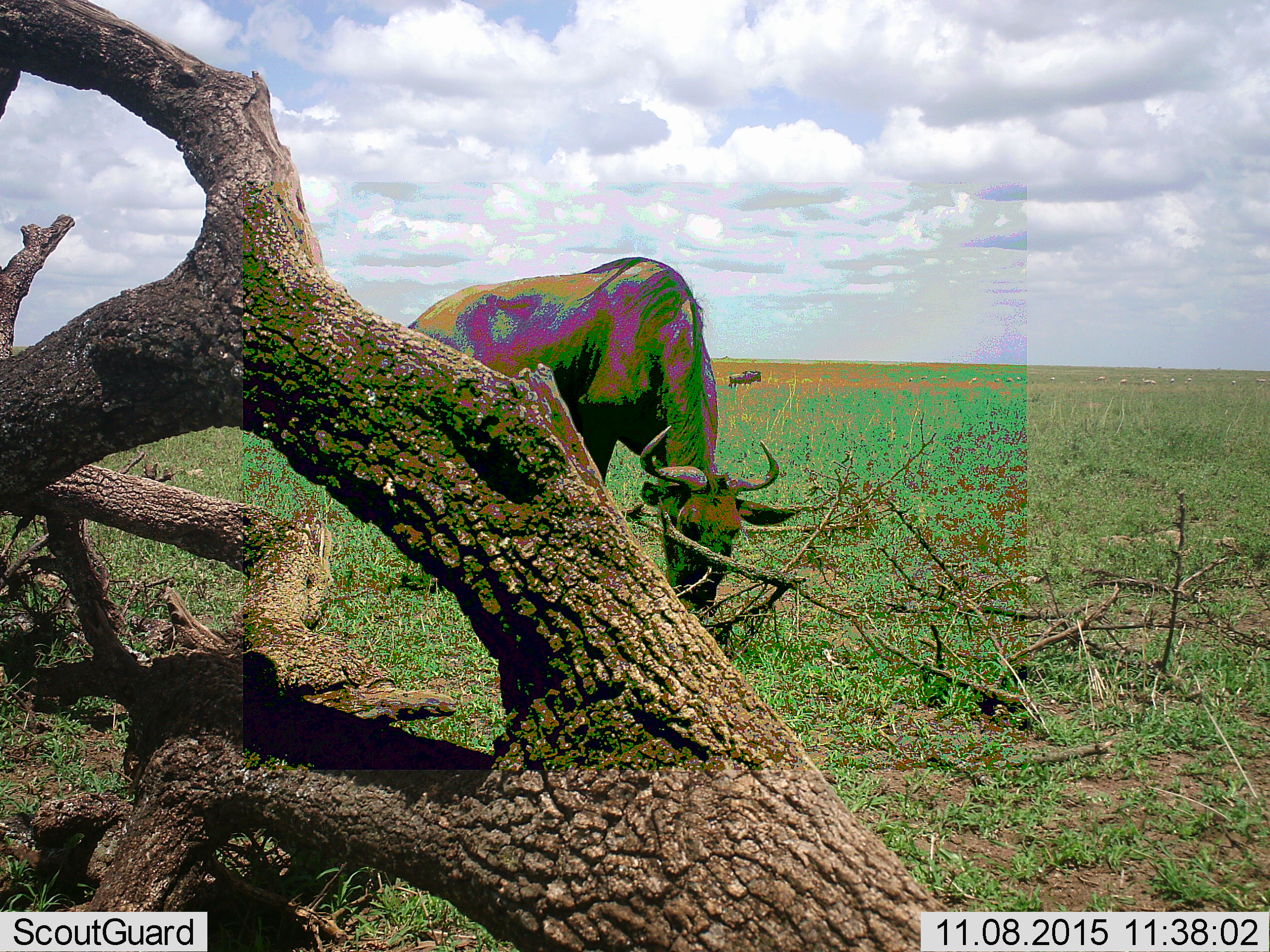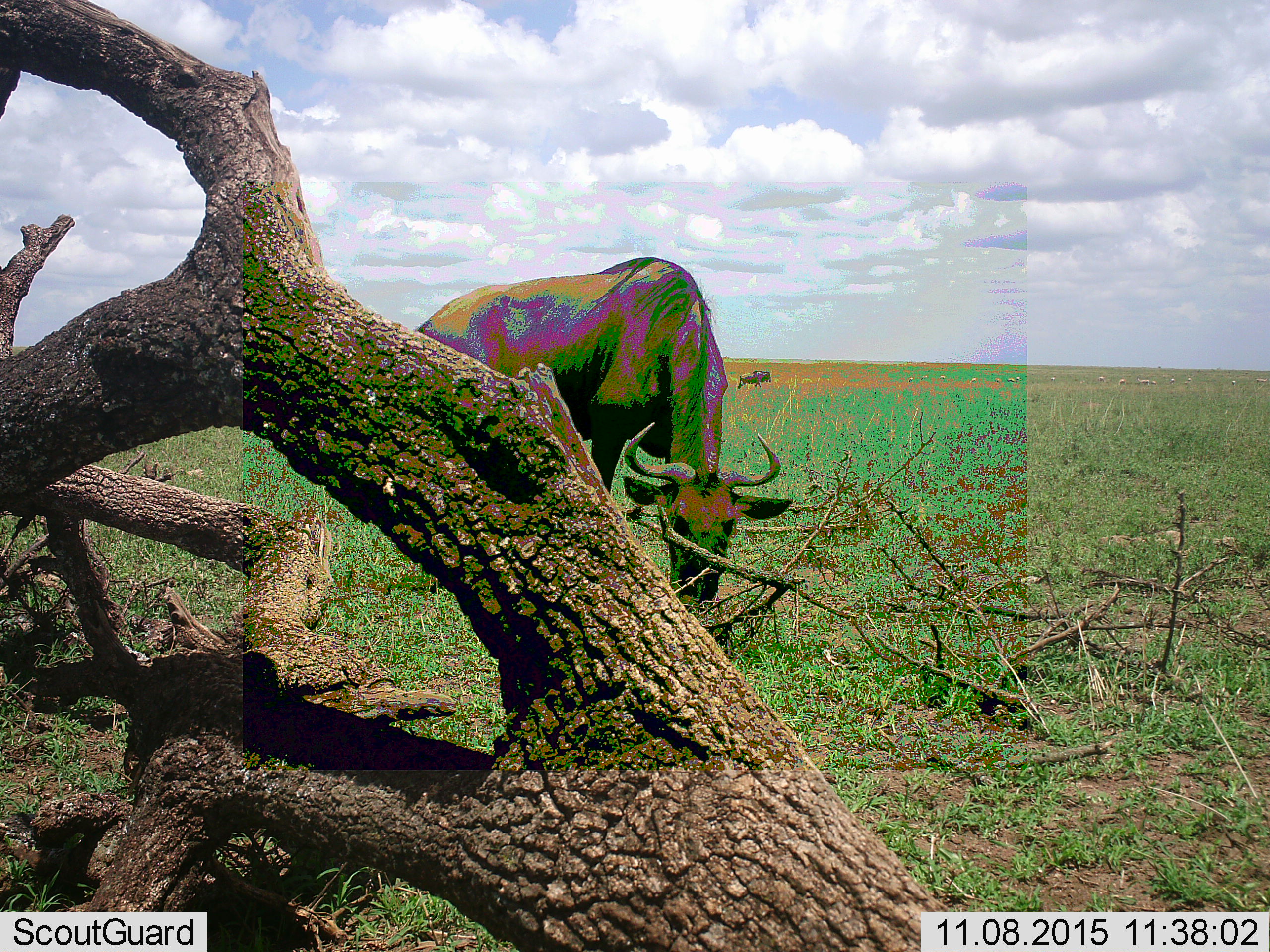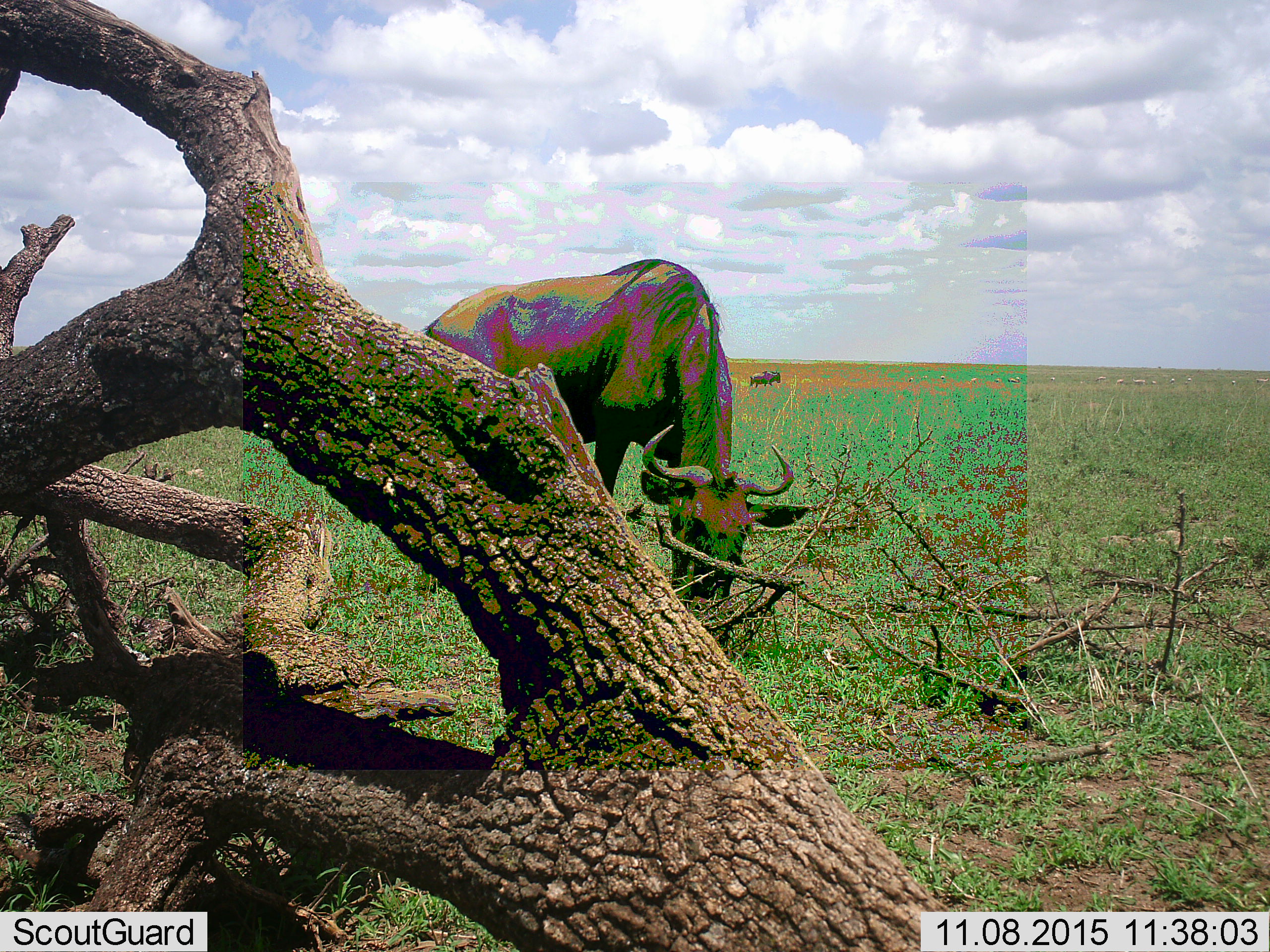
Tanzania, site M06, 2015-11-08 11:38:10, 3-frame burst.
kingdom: Animalia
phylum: Chordata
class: Mammalia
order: Artiodactyla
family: Bovidae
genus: Connochaetes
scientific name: Connochaetes taurinus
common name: blue wildebeest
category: wildebeest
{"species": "wildebeest (blue wildebeest) (Connochaetes taurinus)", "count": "2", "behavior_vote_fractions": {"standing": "25%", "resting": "0%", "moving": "75%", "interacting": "0%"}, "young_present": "0%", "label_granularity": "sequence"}